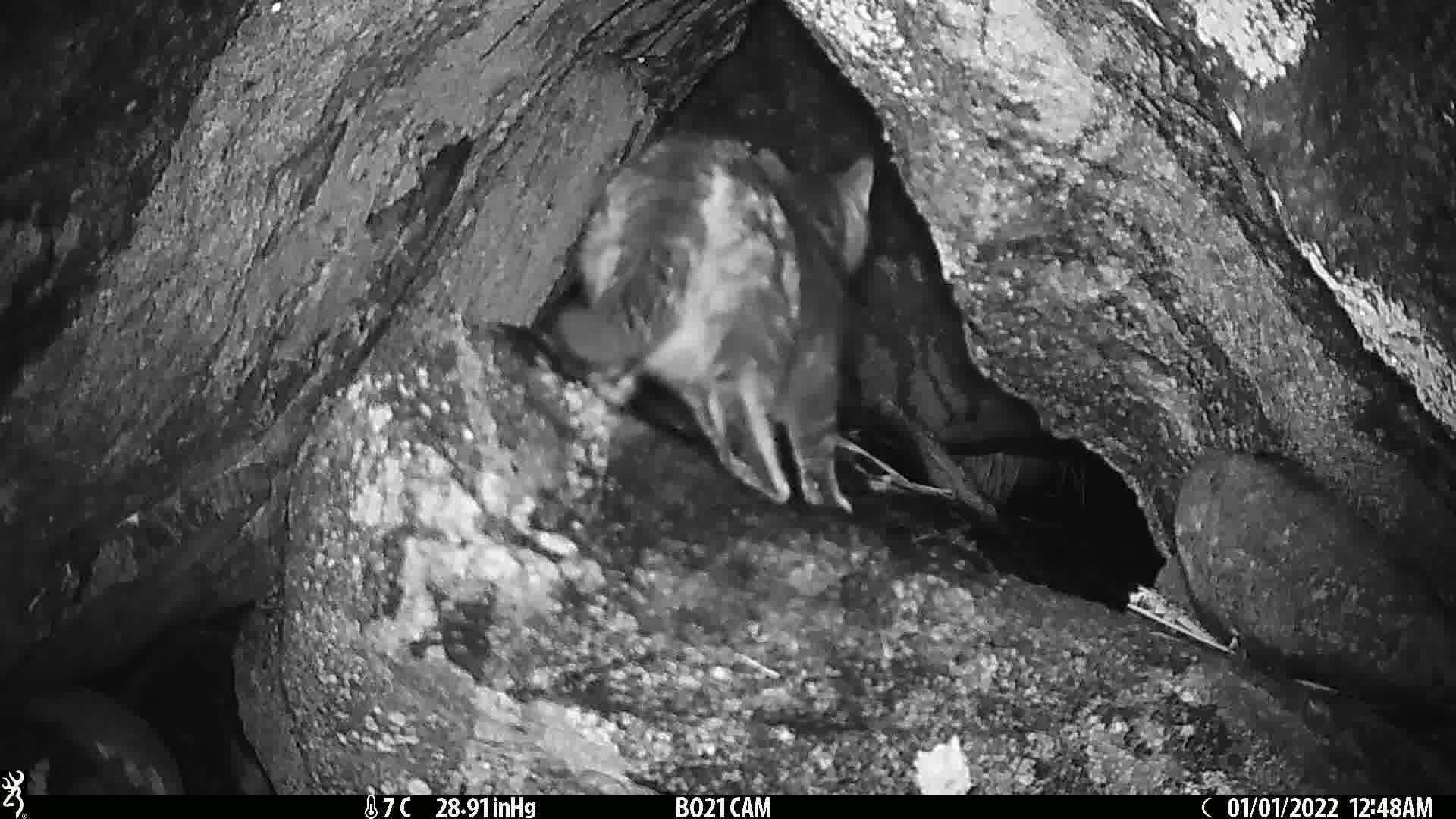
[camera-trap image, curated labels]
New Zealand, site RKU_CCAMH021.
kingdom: Animalia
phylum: Chordata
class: Mammalia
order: Carnivora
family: Felidae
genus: Felis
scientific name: Felis catus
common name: domestic cat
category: cat